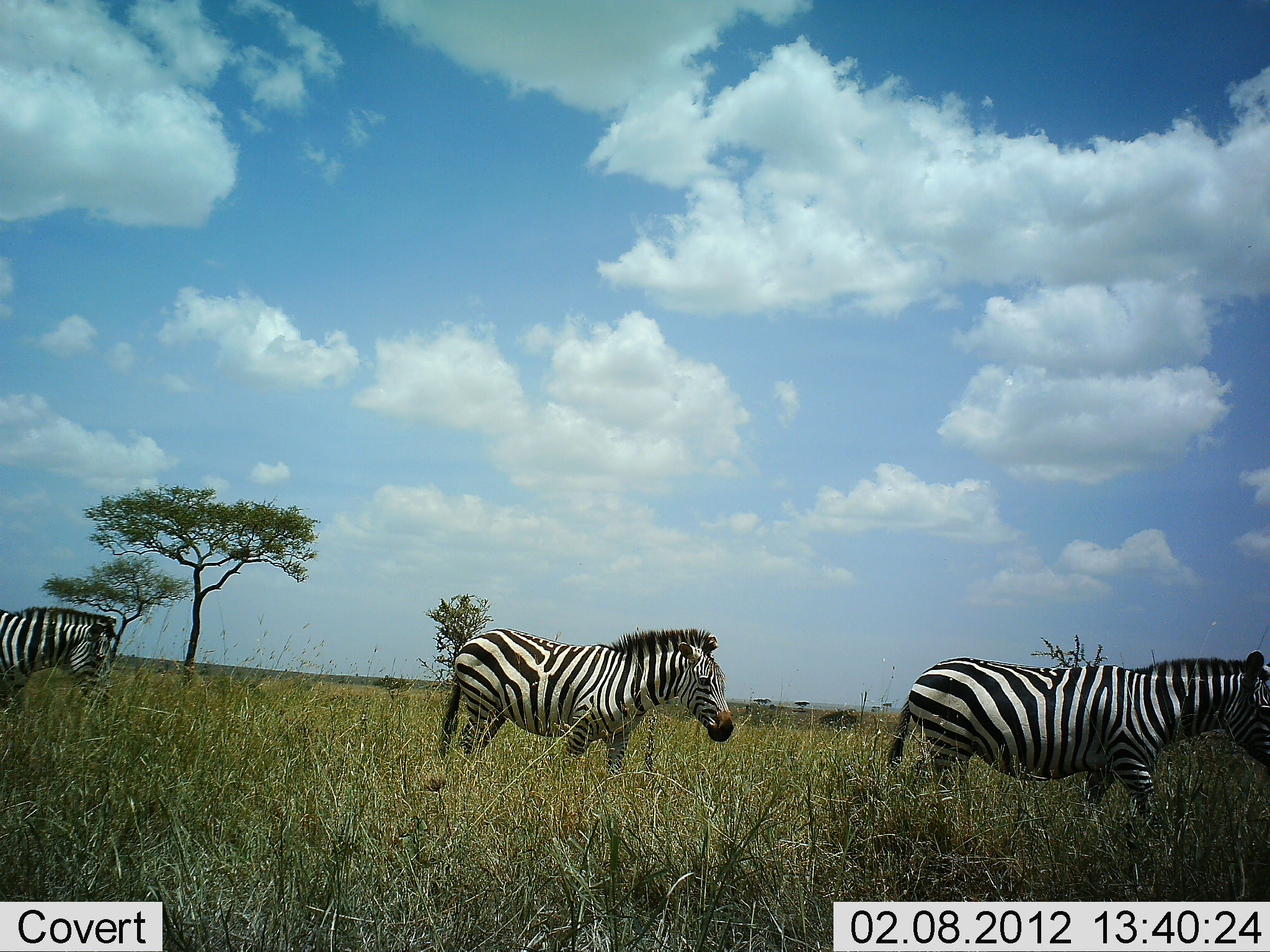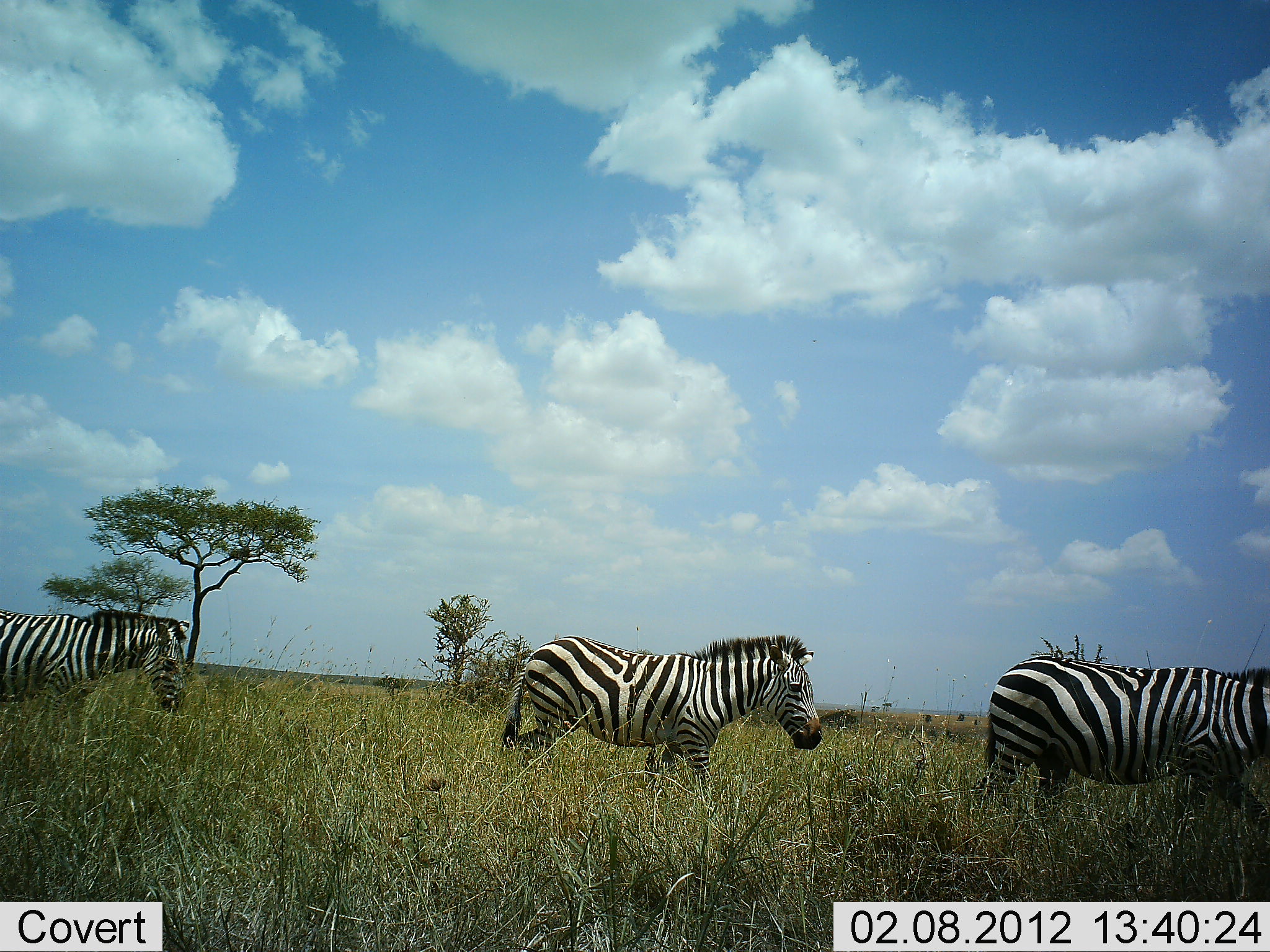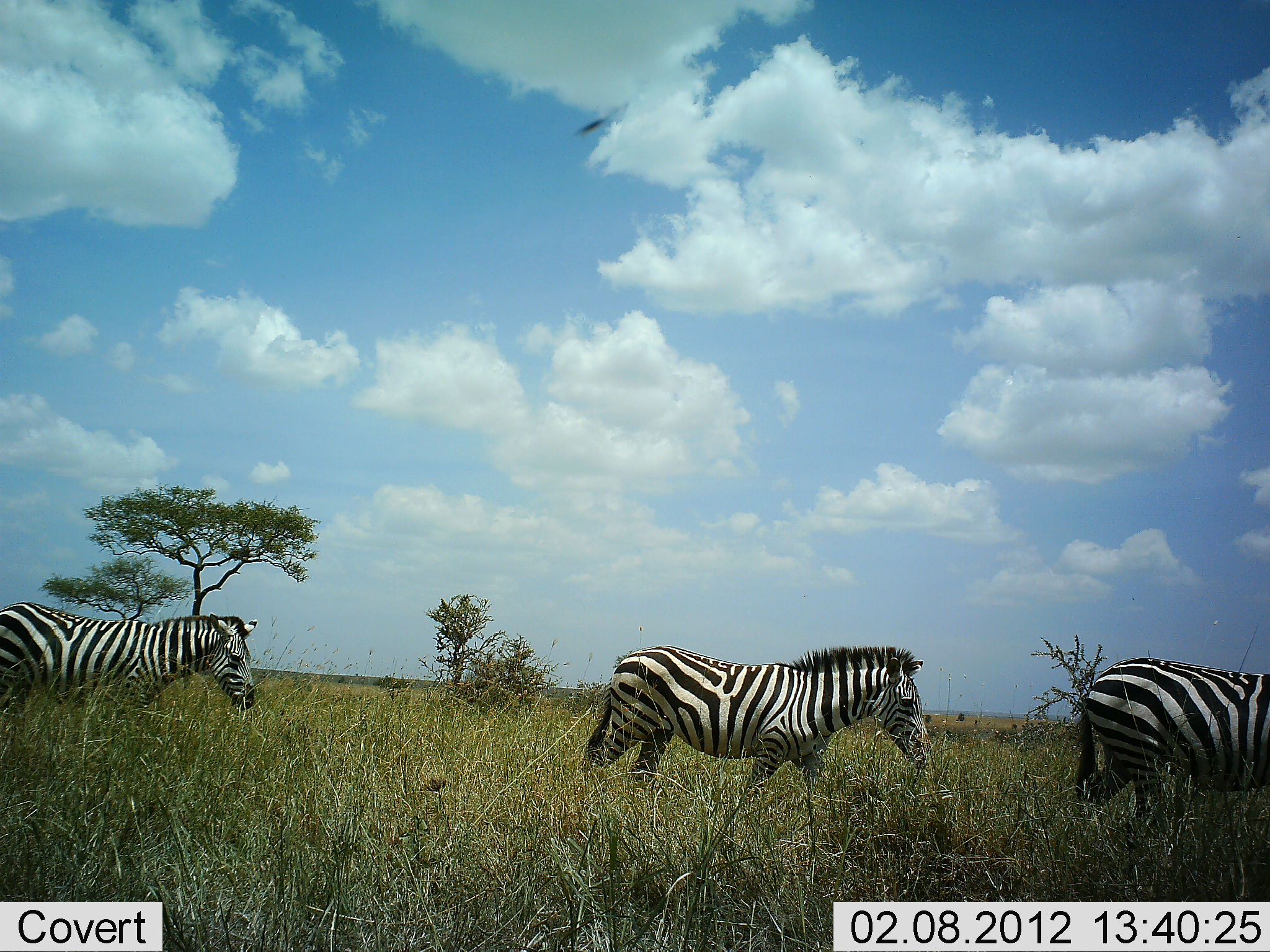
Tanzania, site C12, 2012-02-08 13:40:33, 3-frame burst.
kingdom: Animalia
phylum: Chordata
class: Mammalia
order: Perissodactyla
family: Equidae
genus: Equus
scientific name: Equus quagga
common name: plains zebra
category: zebra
Zebra (plains zebra) (Equus quagga), count 3. Behavior (volunteer vote fractions): standing 0%, resting 0%, moving 100%, interacting 0%. Young present (vote fraction): 0%. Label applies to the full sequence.